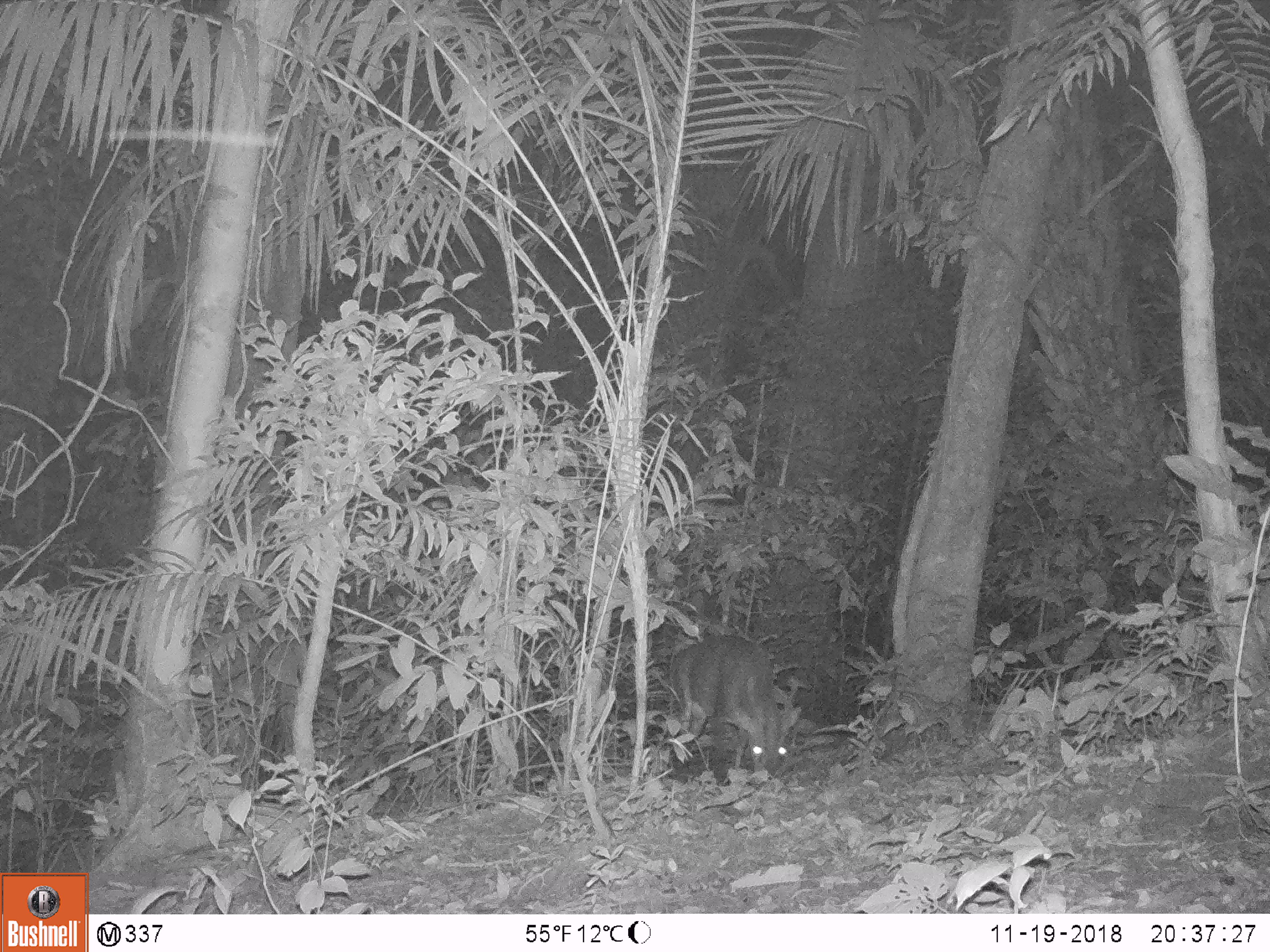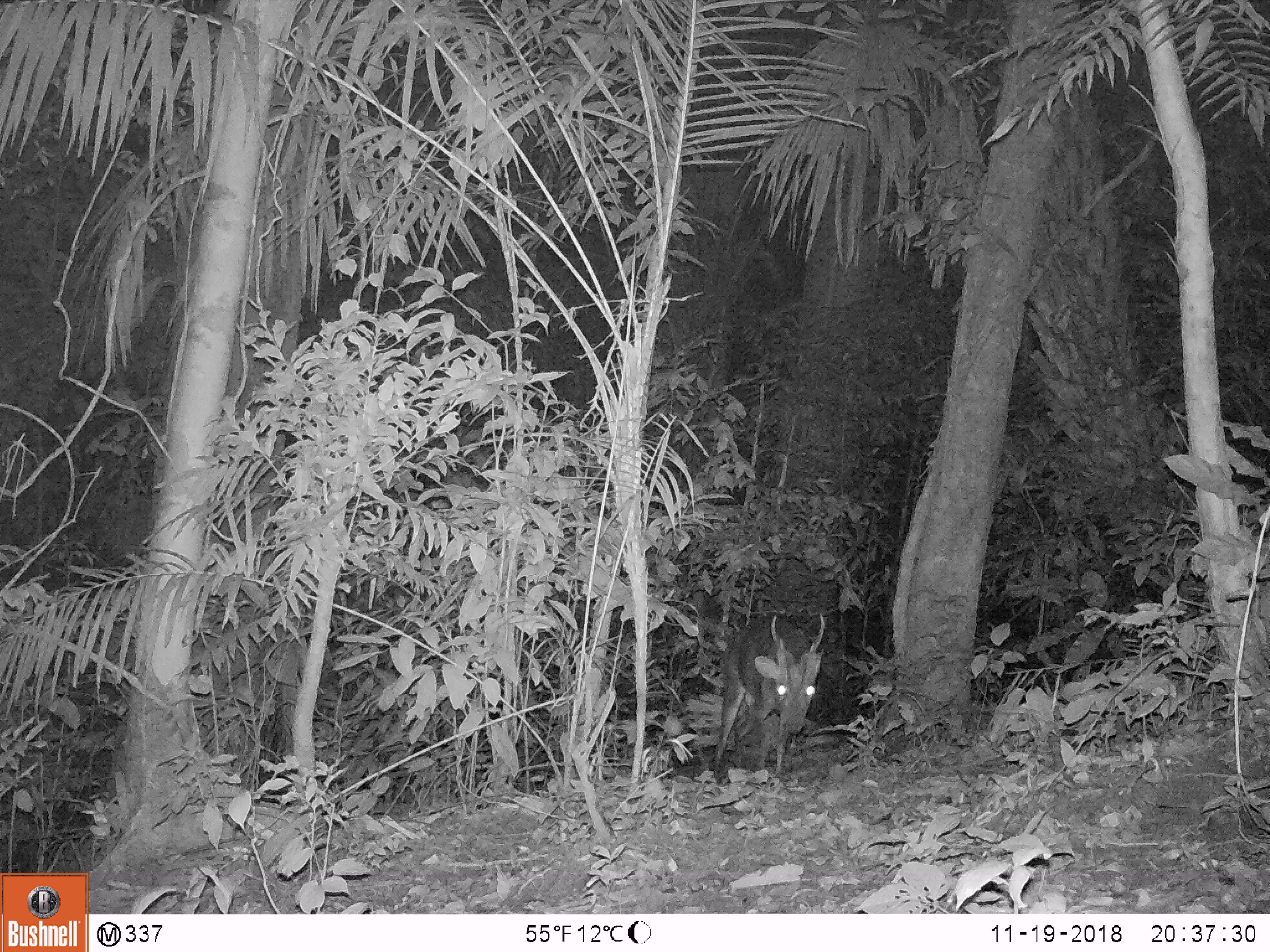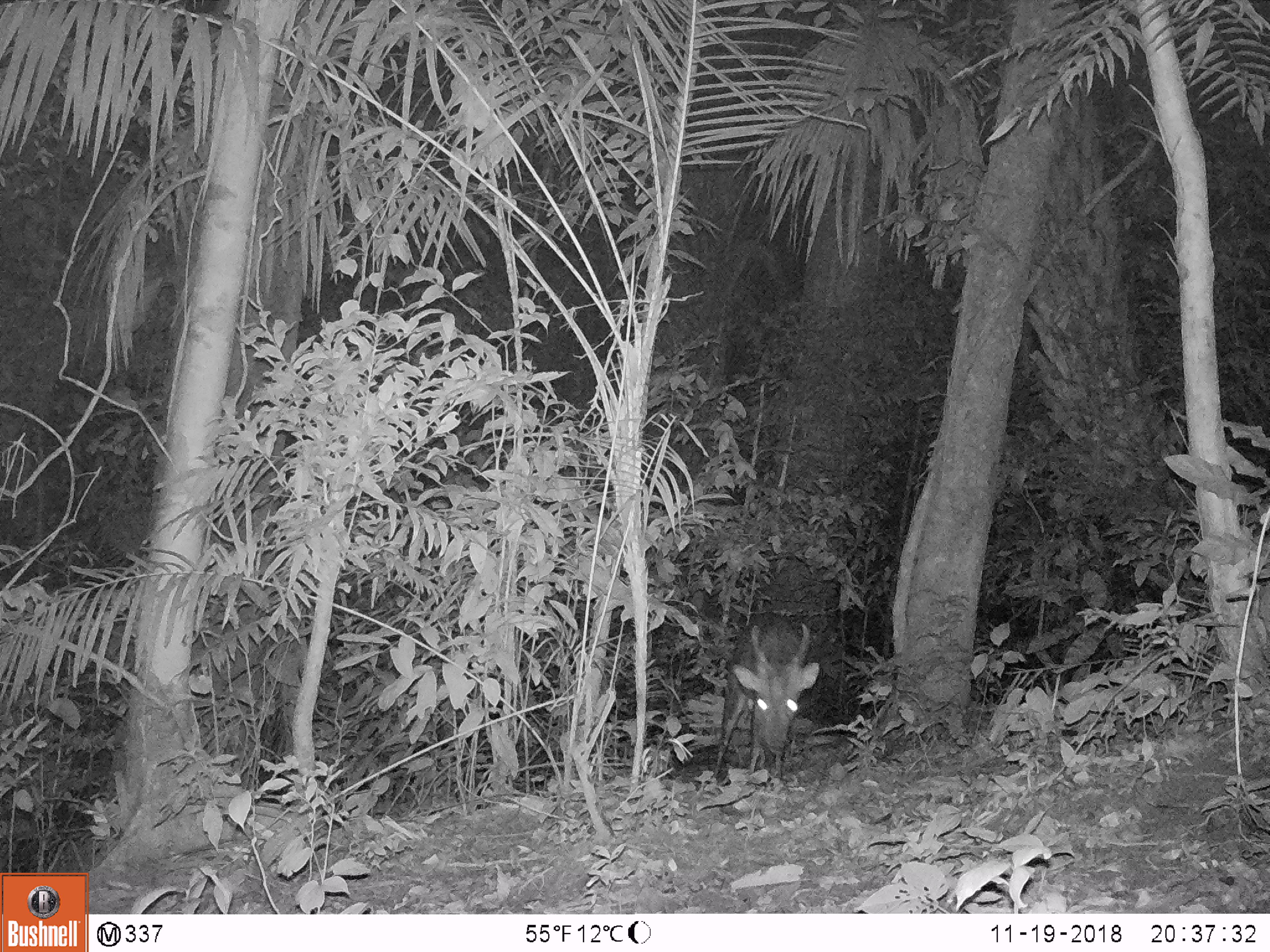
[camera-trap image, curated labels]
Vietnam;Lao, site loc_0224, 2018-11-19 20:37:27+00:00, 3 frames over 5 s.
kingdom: Animalia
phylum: Chordata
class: Mammalia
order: Artiodactyla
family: Cervidae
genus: Muntiacus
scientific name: Muntiacus vuquangensis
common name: large-antlered muntjac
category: large antlered muntjac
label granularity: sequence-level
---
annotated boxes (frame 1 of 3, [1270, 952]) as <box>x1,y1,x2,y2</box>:
large antlered muntjac: <box>662,633,802,781</box>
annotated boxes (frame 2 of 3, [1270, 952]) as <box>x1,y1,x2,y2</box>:
large antlered muntjac: <box>711,612,825,773</box>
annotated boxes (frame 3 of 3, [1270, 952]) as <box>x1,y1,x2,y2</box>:
large antlered muntjac: <box>712,609,820,779</box>